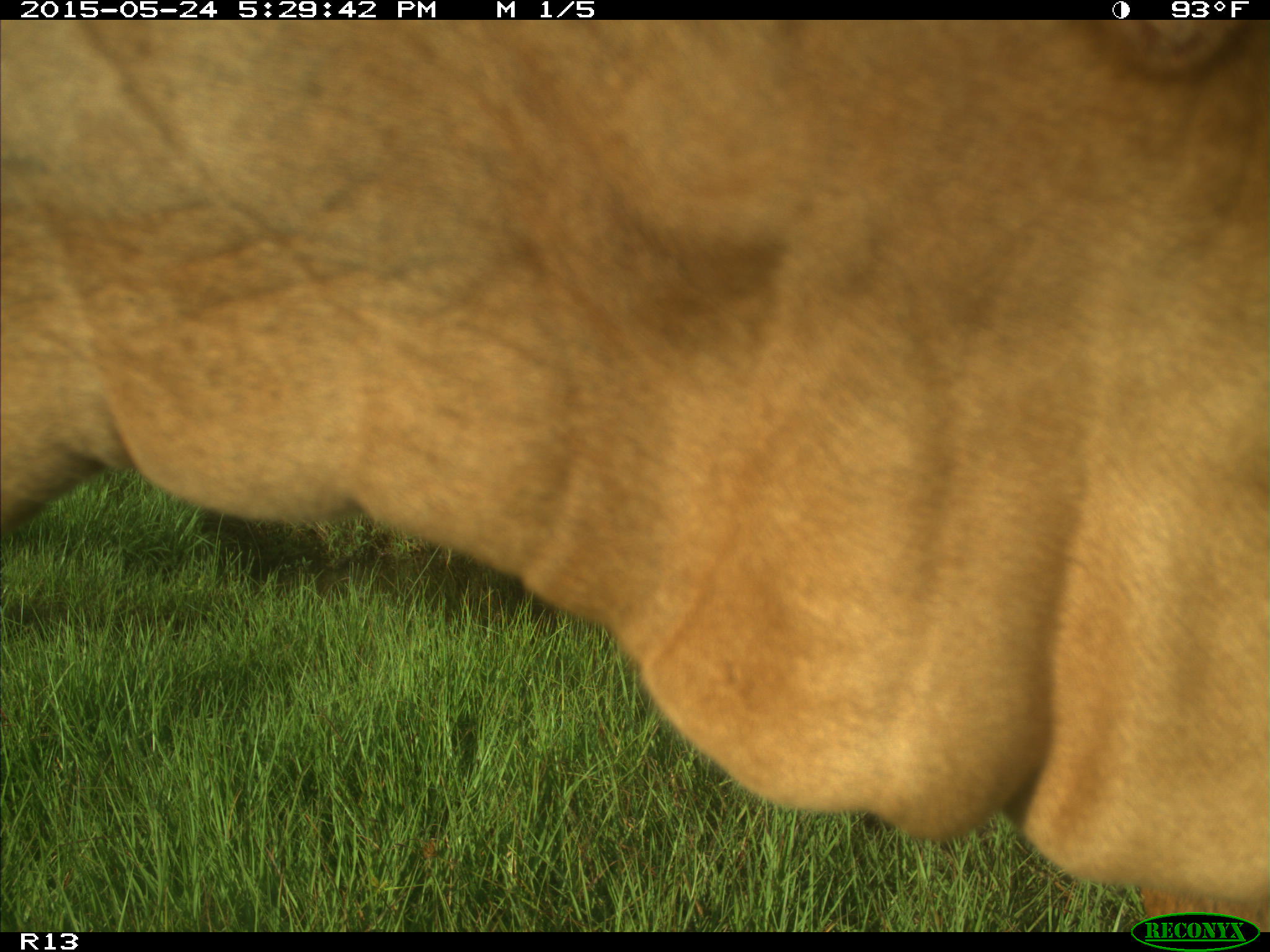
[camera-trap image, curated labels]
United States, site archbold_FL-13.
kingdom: Animalia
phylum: Chordata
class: Mammalia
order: Artiodactyla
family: Bovidae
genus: Bos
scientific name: Bos taurus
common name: domestic cow